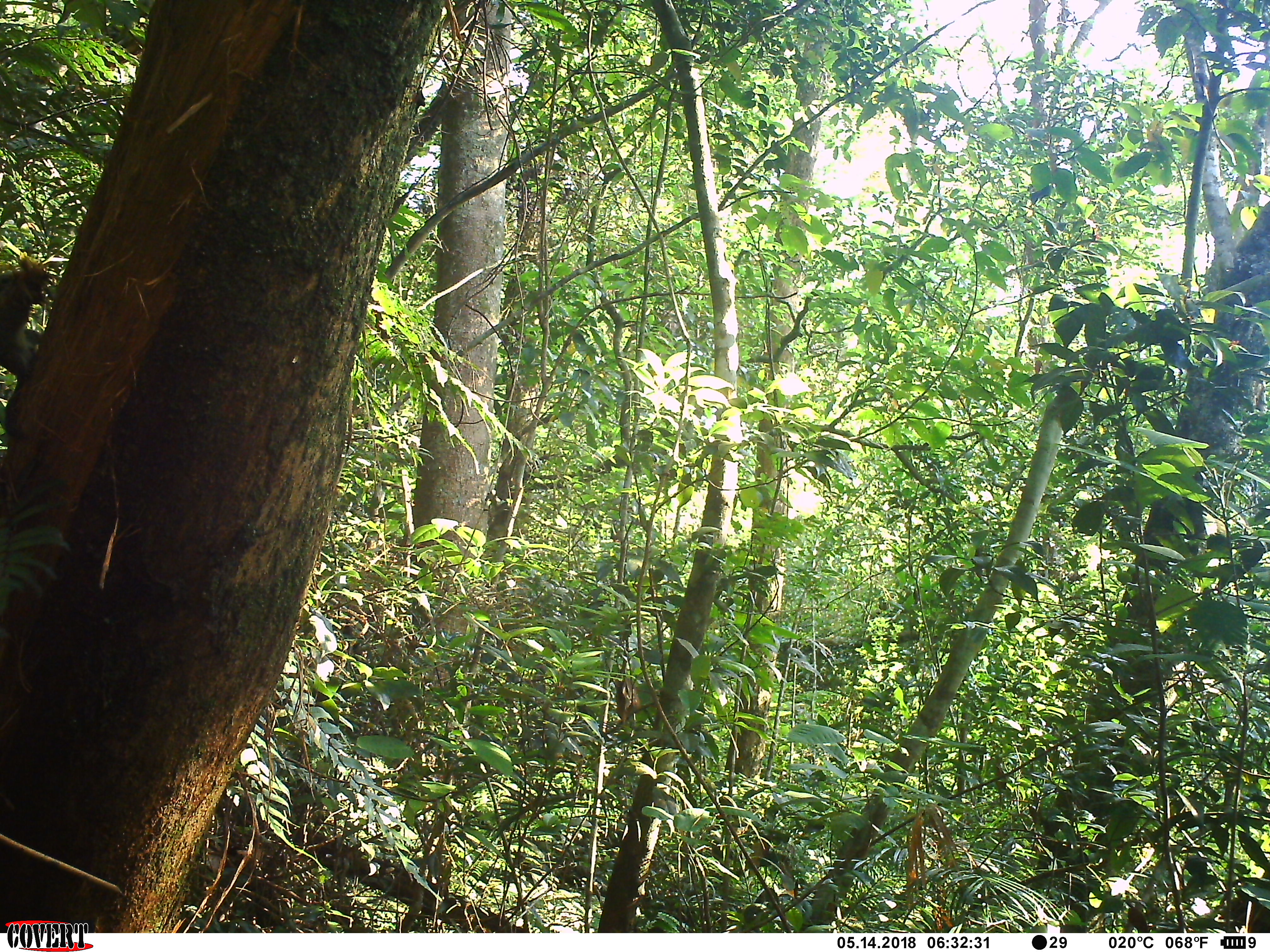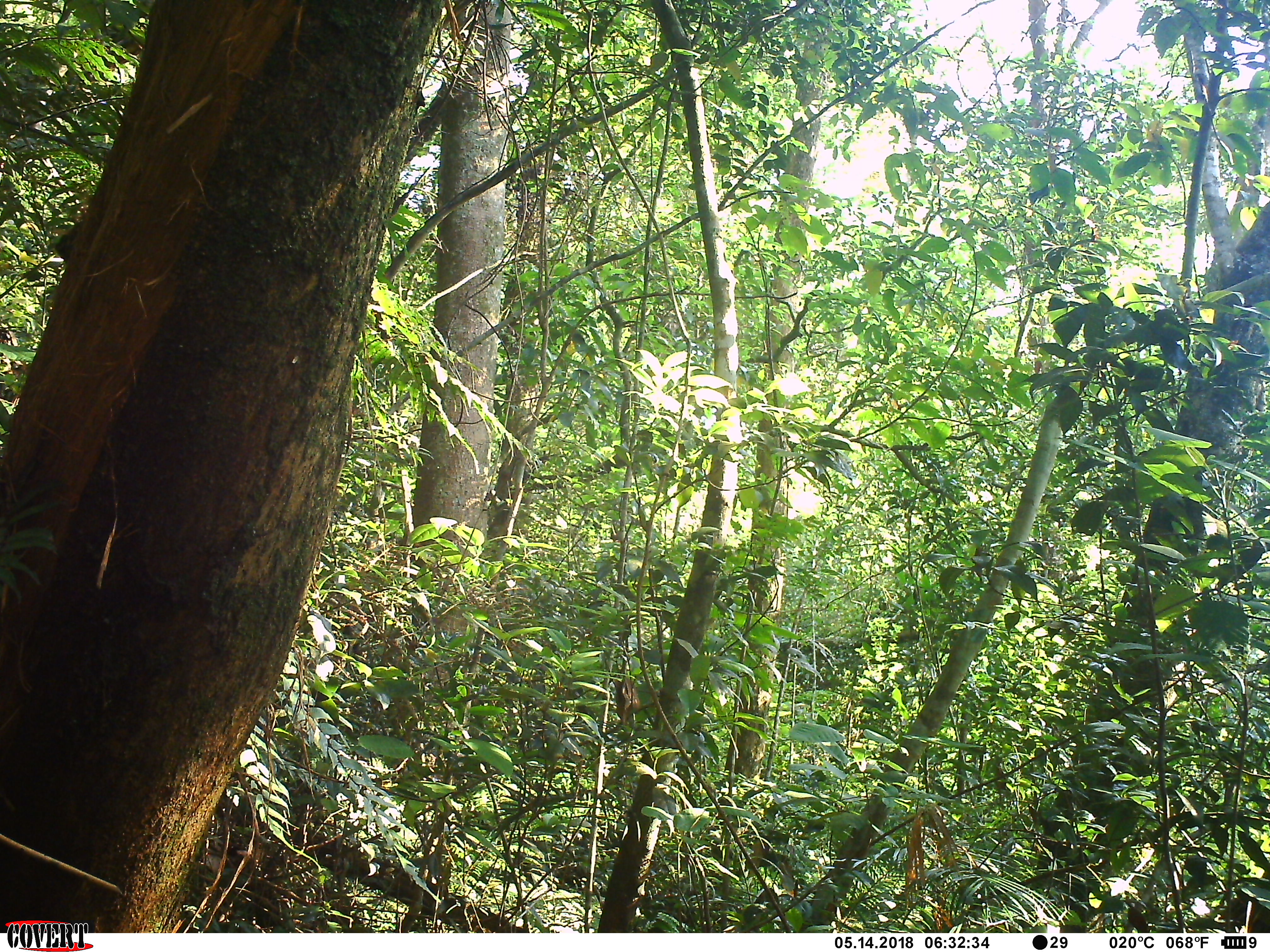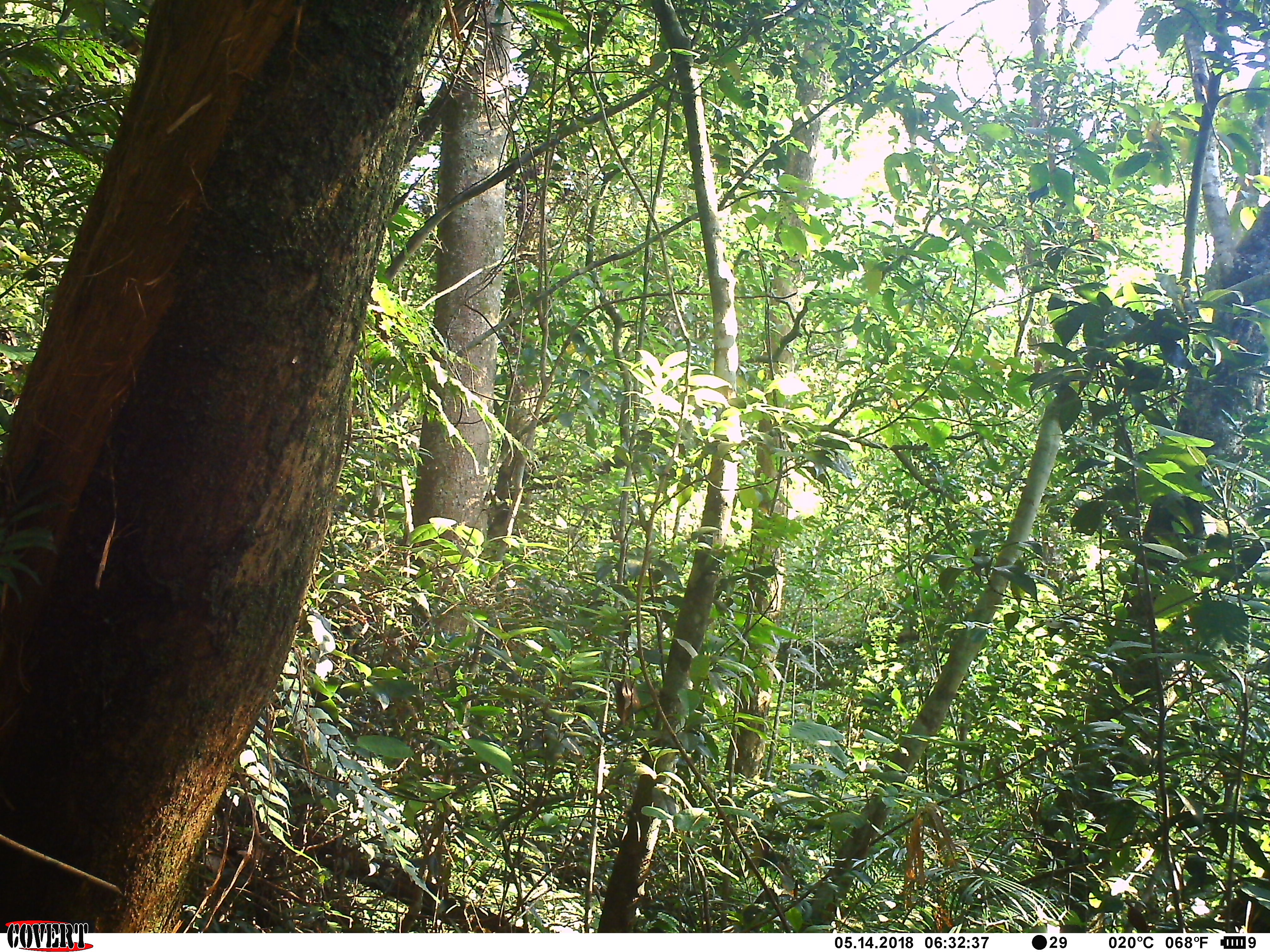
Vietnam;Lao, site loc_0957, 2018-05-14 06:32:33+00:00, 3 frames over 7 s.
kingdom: Animalia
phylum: Chordata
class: Mammalia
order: Rodentia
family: Sciuridae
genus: Sciurus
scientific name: Sciurus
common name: squirrel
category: unidentified squirrel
Unidentified squirrel (squirrel) (Sciurus). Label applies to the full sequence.